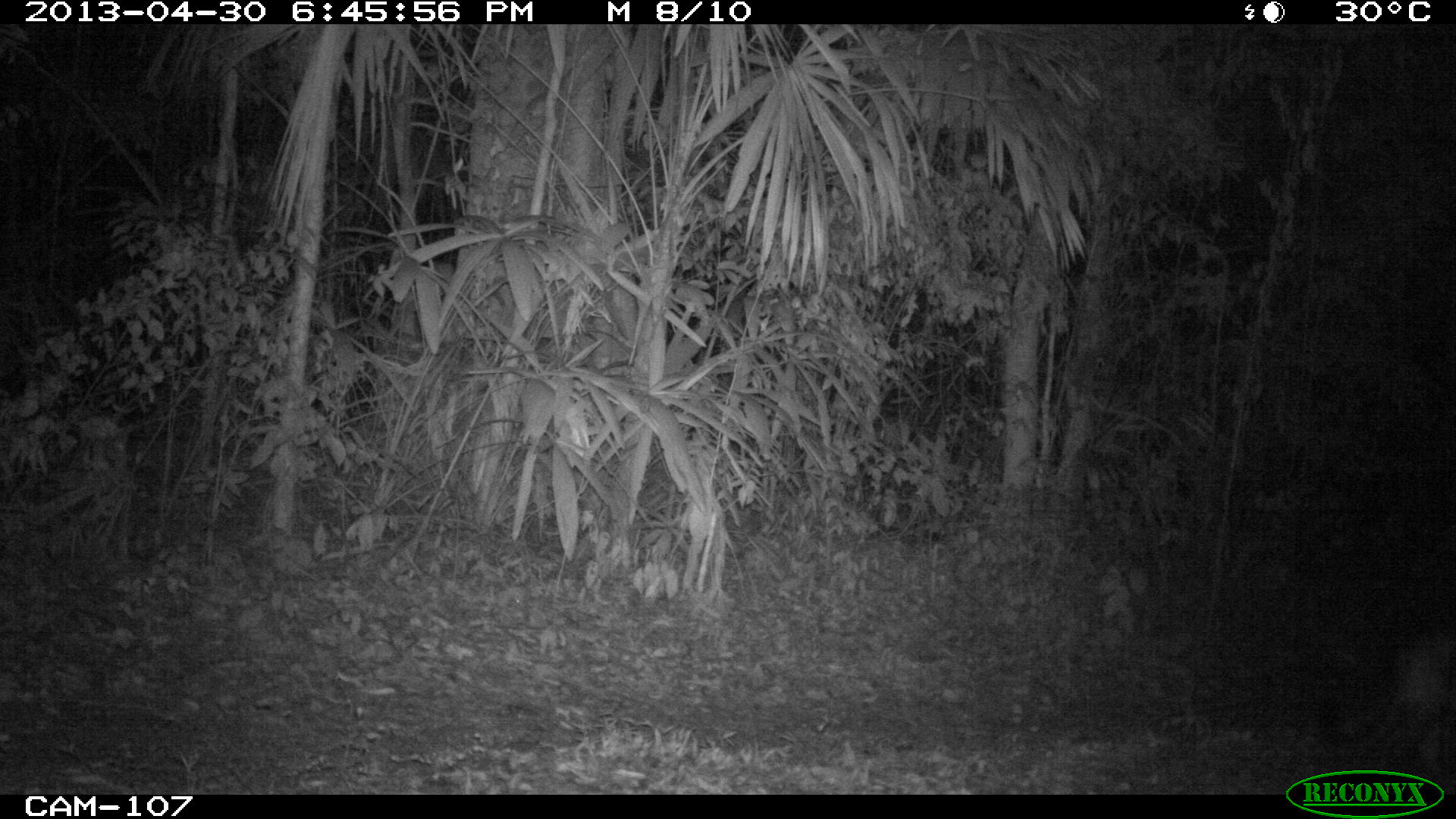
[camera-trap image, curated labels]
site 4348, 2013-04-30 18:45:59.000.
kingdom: Animalia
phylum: Chordata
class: Mammalia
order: Carnivora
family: Felidae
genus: Puma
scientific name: Puma concolor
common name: mountain lion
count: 1